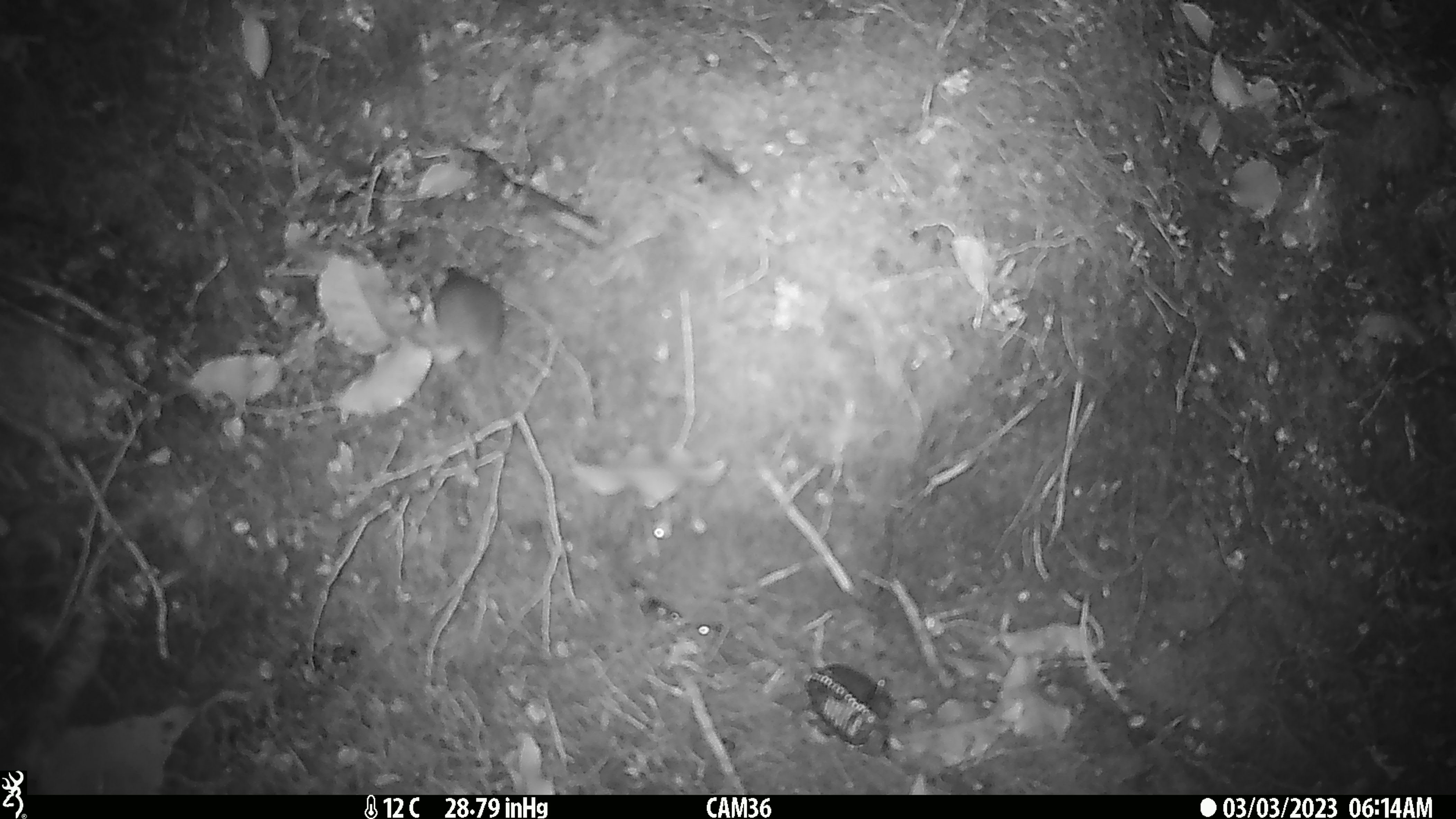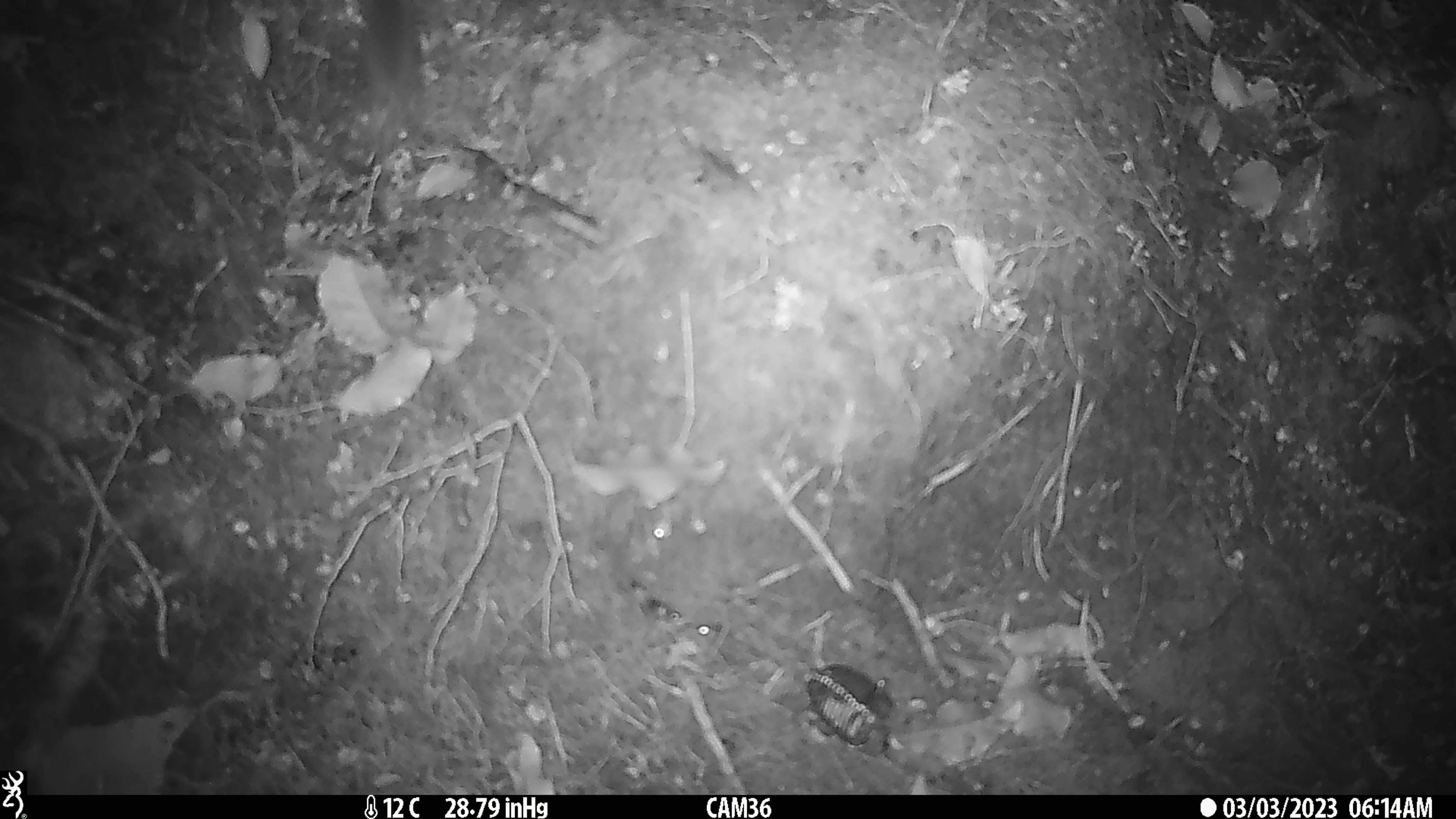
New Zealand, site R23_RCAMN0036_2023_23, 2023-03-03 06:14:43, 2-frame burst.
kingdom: Animalia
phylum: Chordata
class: Mammalia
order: Rodentia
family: Muridae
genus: Mus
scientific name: Mus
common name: mouse